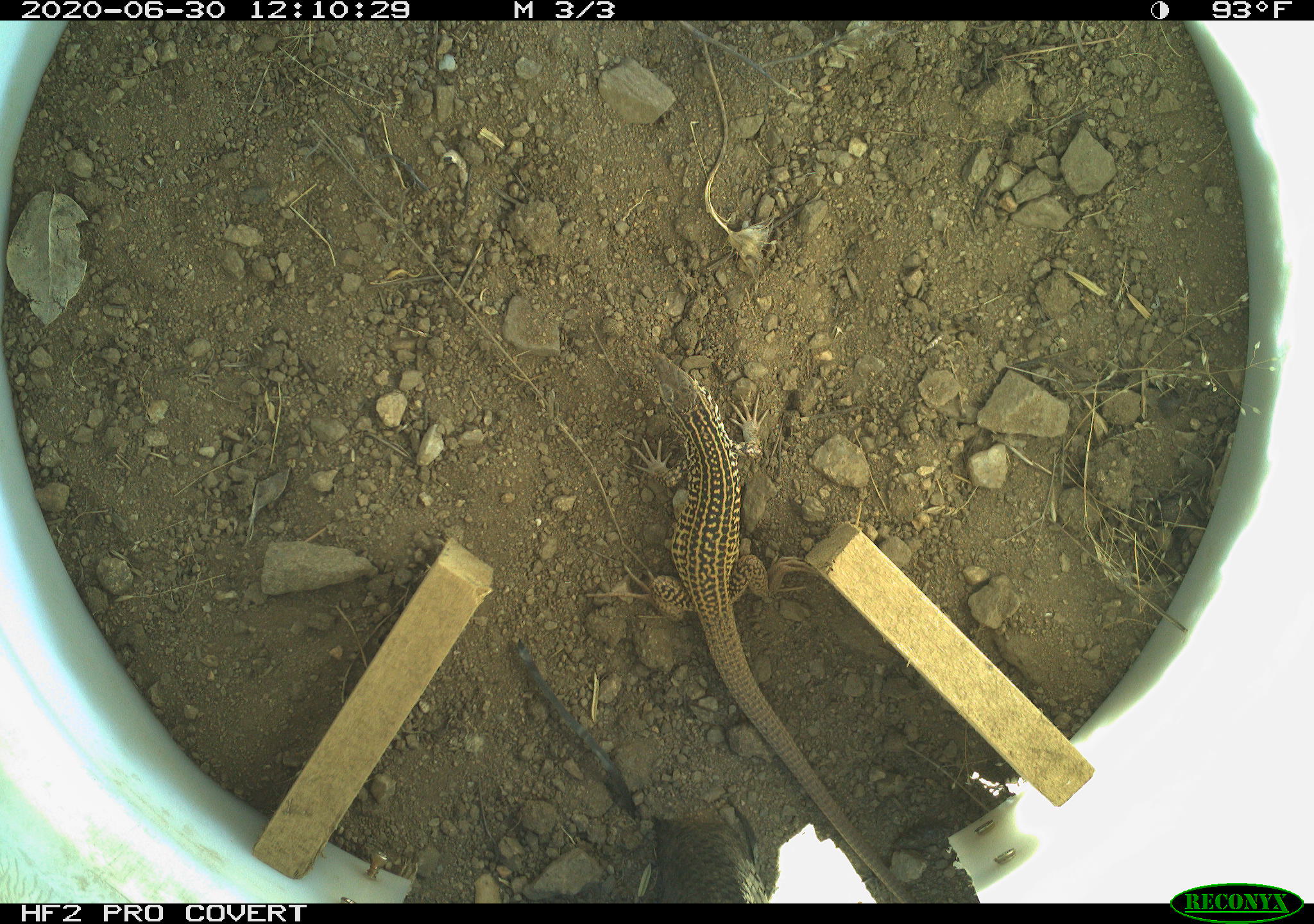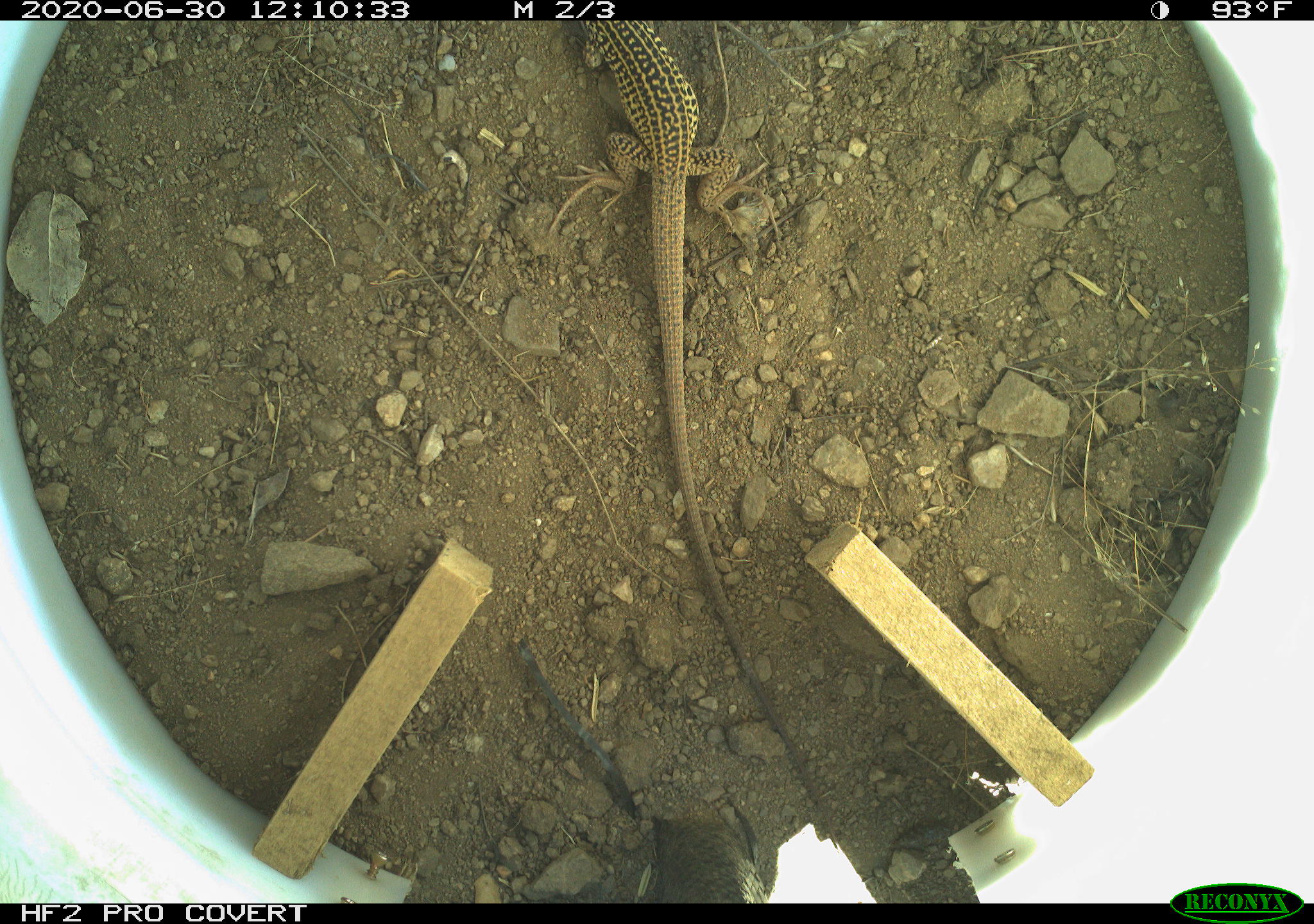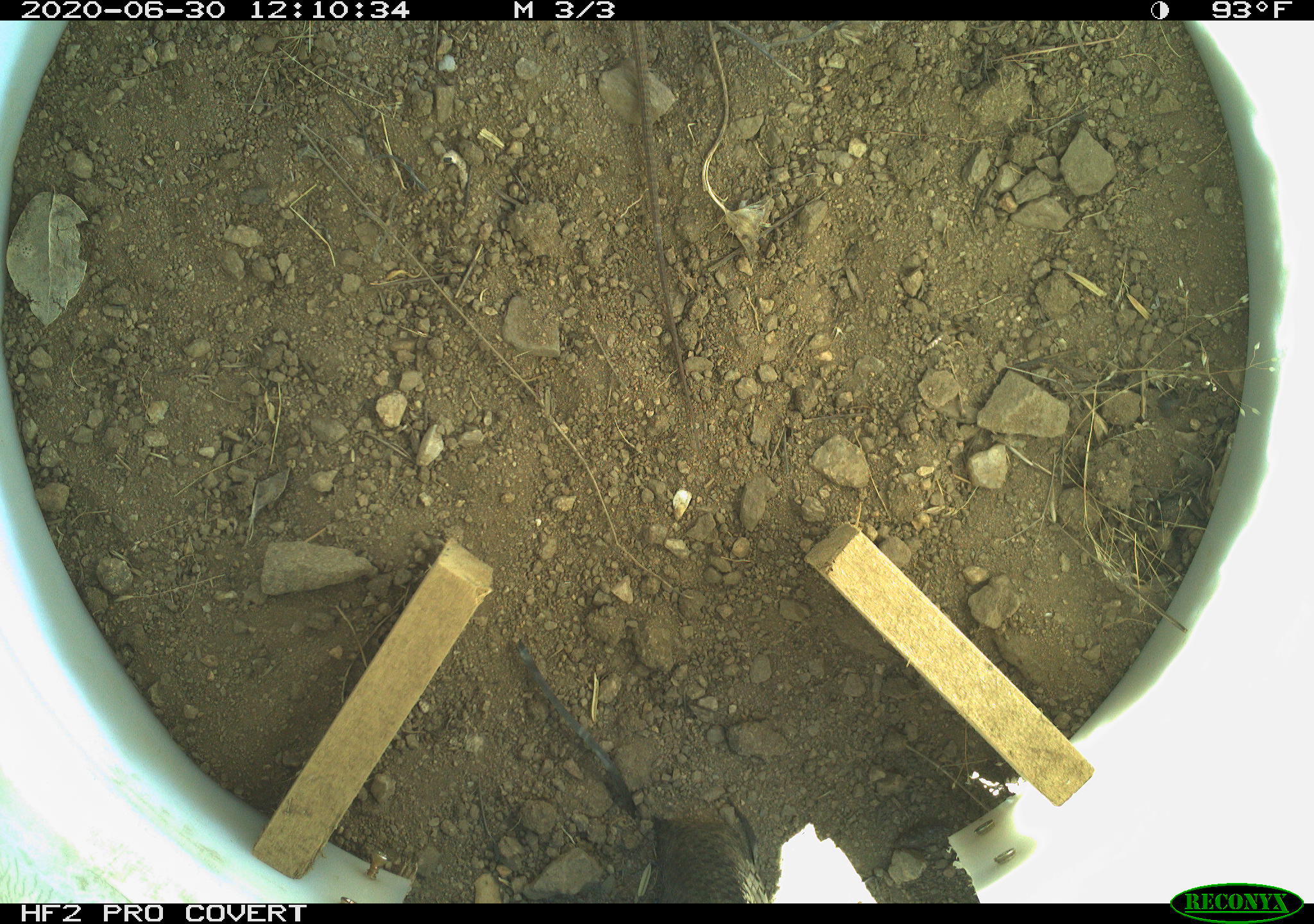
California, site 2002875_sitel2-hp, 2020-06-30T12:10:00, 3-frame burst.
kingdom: Animalia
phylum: Chordata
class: Reptilia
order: Squamata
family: Teiidae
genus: Aspidoscelis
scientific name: Aspidoscelis tigris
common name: western whiptail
Western whiptail (Aspidoscelis tigris).